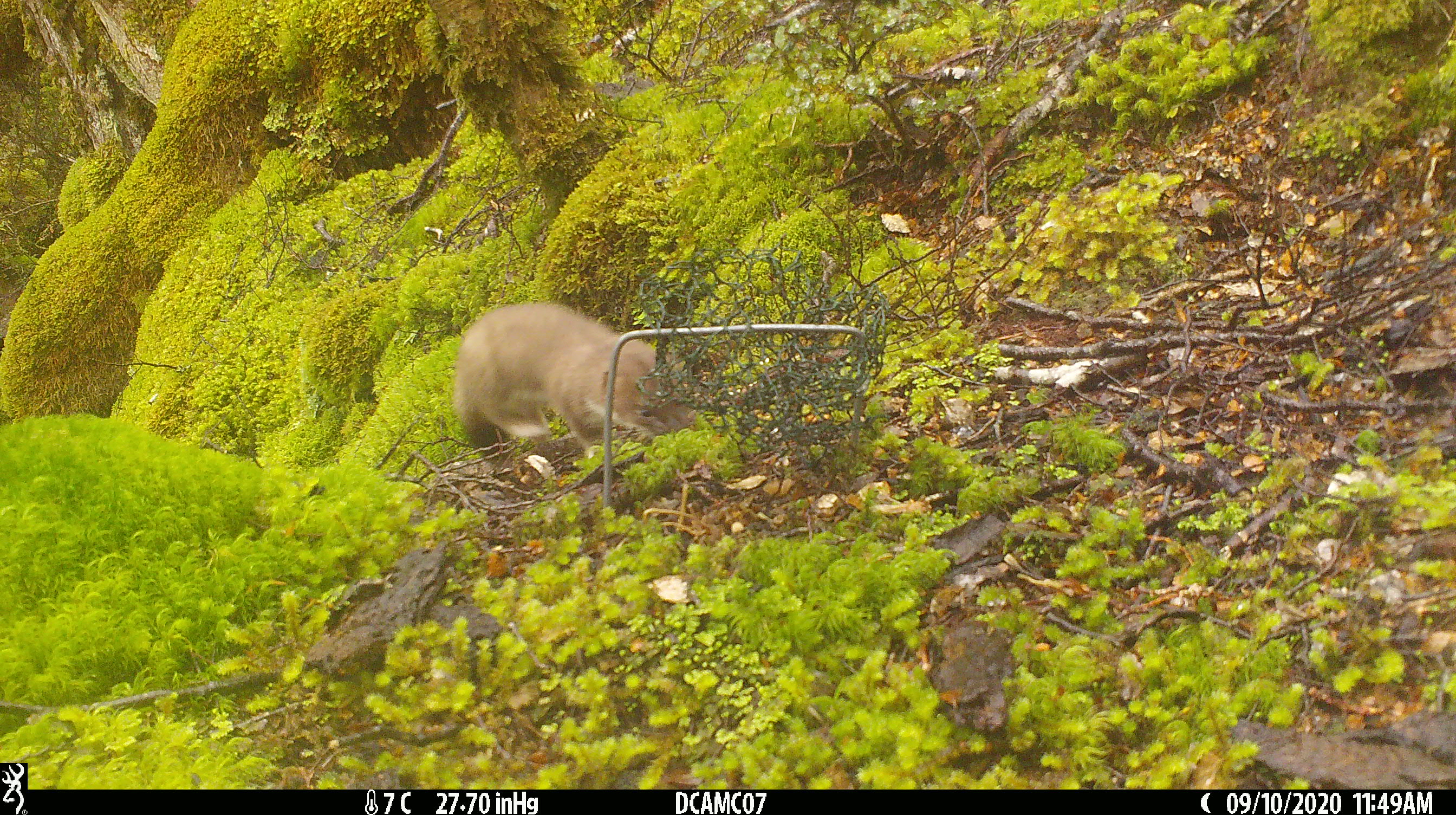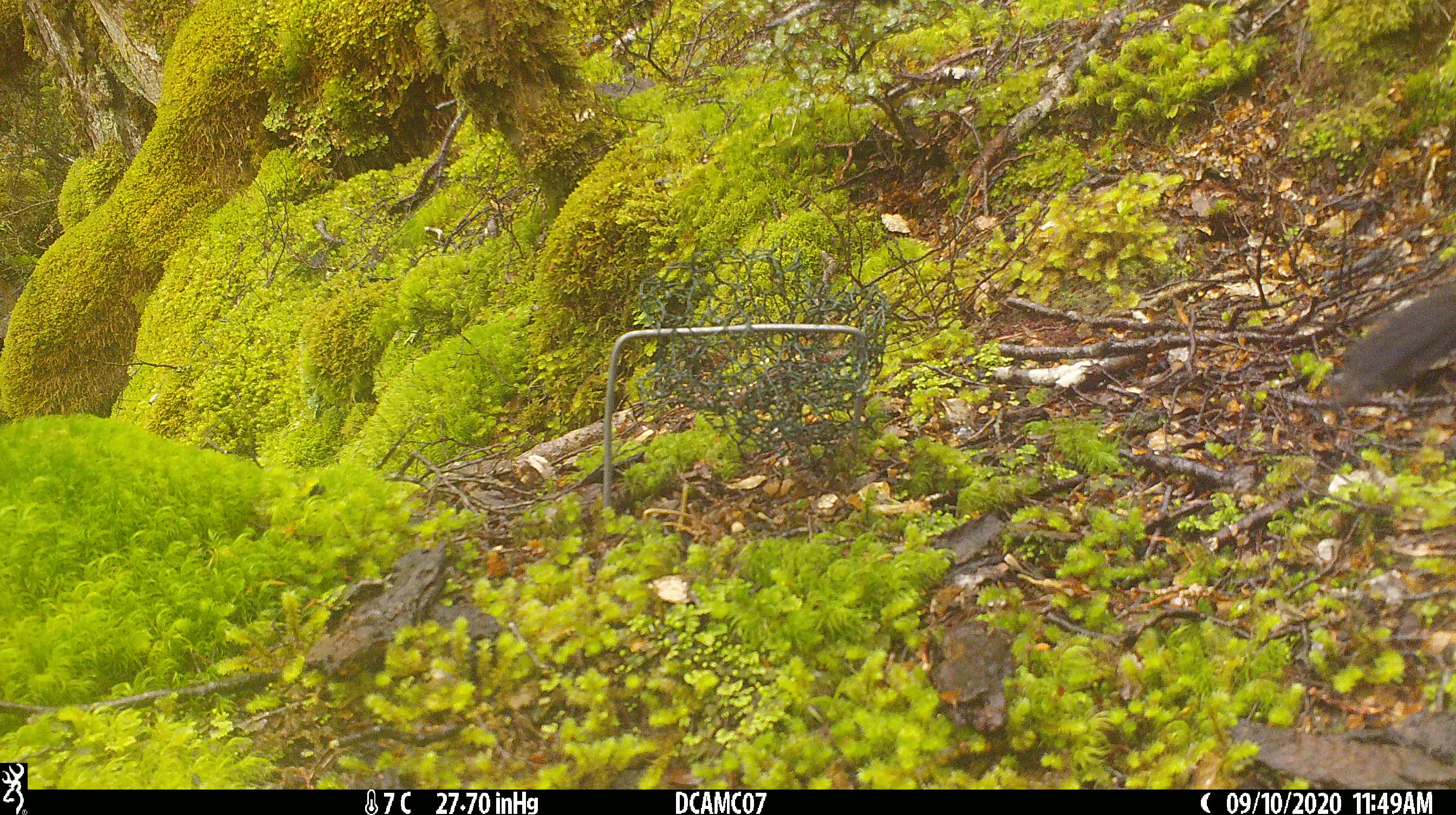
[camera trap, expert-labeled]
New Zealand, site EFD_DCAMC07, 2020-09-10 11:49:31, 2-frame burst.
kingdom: Animalia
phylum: Chordata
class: Mammalia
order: Carnivora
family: Mustelidae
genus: Mustela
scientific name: Mustela erminea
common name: stoat